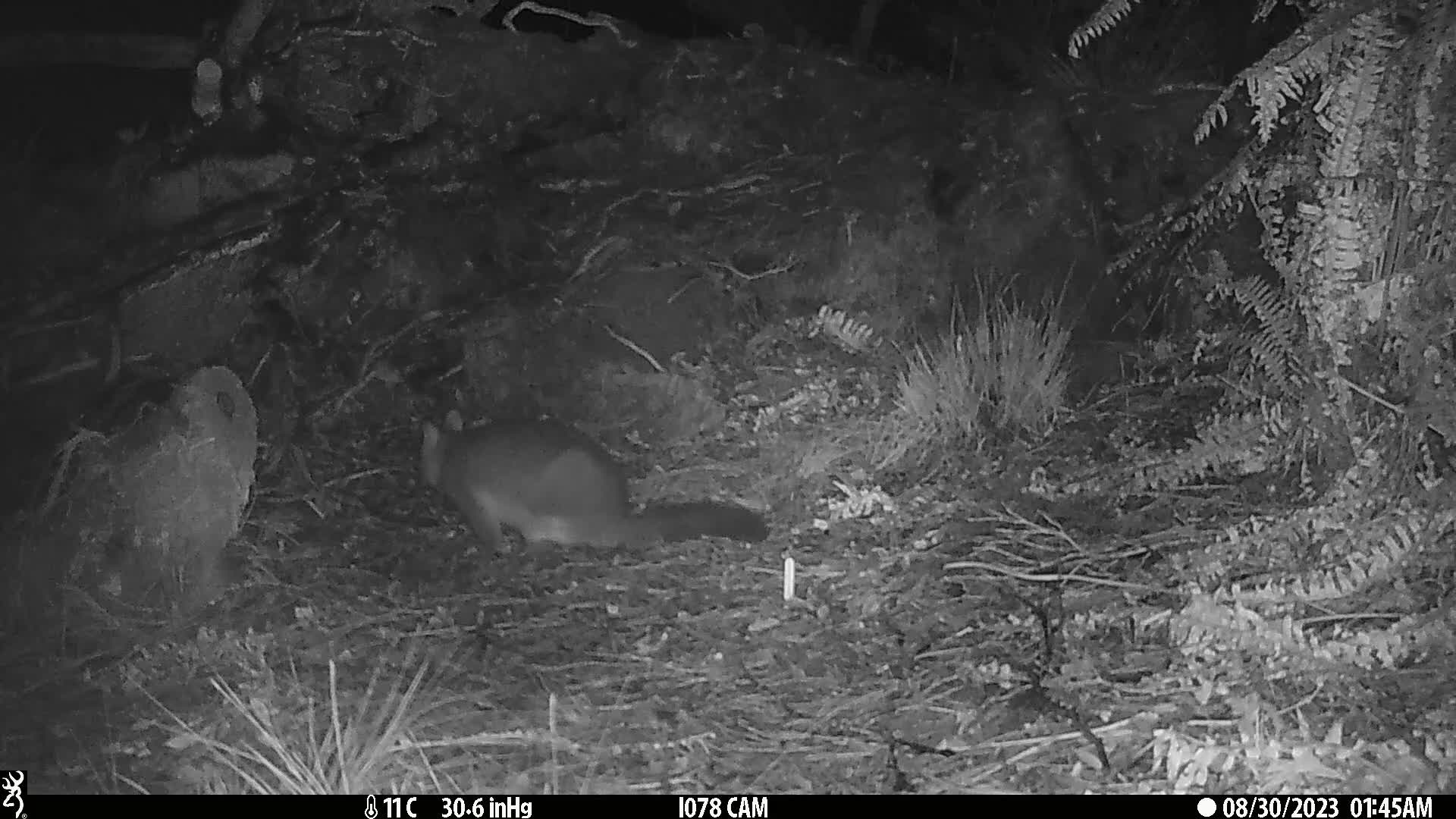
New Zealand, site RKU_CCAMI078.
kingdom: Animalia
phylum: Chordata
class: Mammalia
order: Diprotodontia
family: Phalangeridae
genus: Trichosurus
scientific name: Trichosurus vulpecula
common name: common brushtail possum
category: possum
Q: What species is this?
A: Possum (common brushtail possum) (Trichosurus vulpecula).